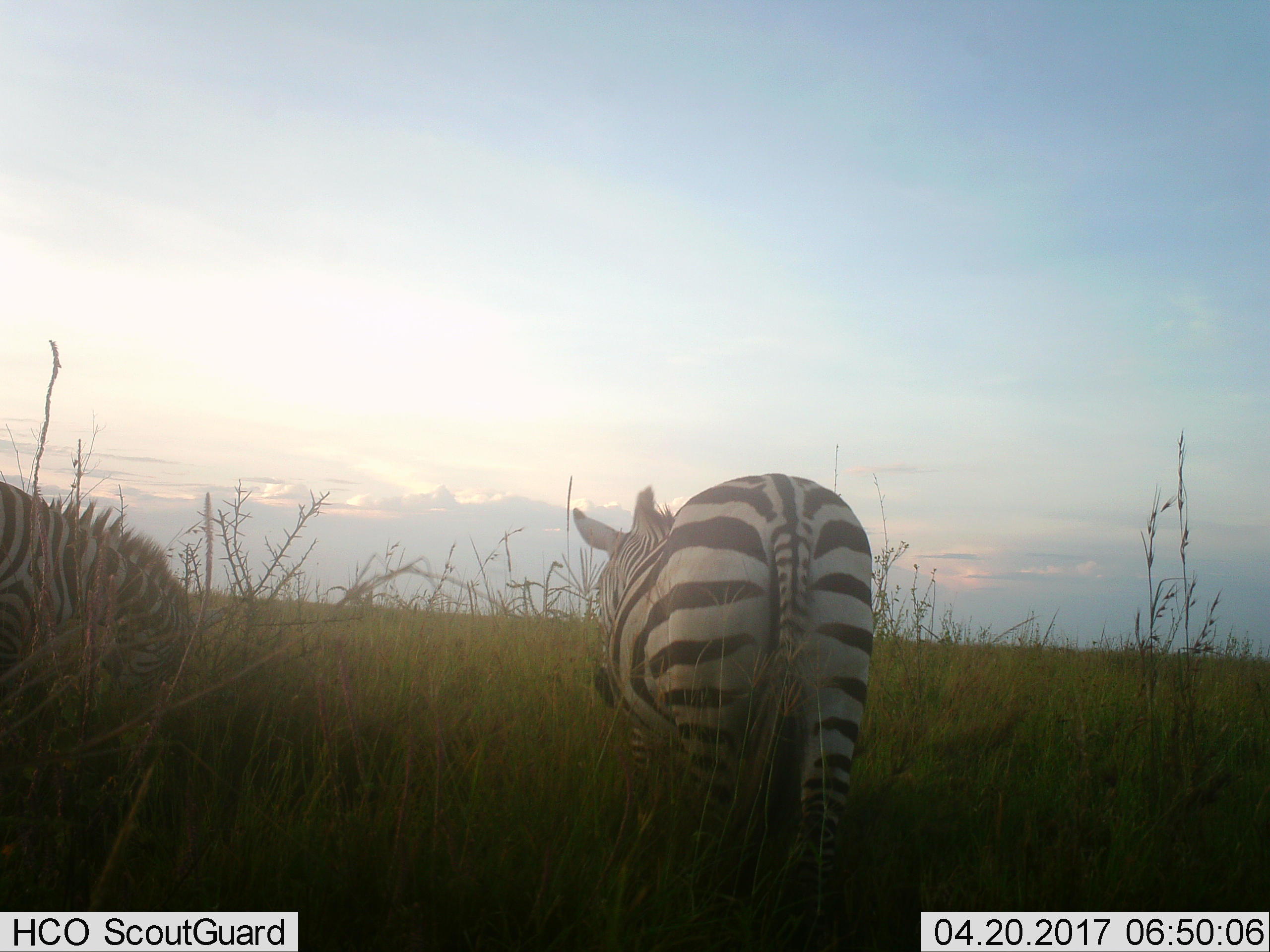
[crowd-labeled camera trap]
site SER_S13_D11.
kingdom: Animalia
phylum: Chordata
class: Mammalia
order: Perissodactyla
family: Equidae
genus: Equus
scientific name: Equus quagga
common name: plains zebra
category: zebraplains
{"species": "zebraplains (plains zebra) (Equus quagga)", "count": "2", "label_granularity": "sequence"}